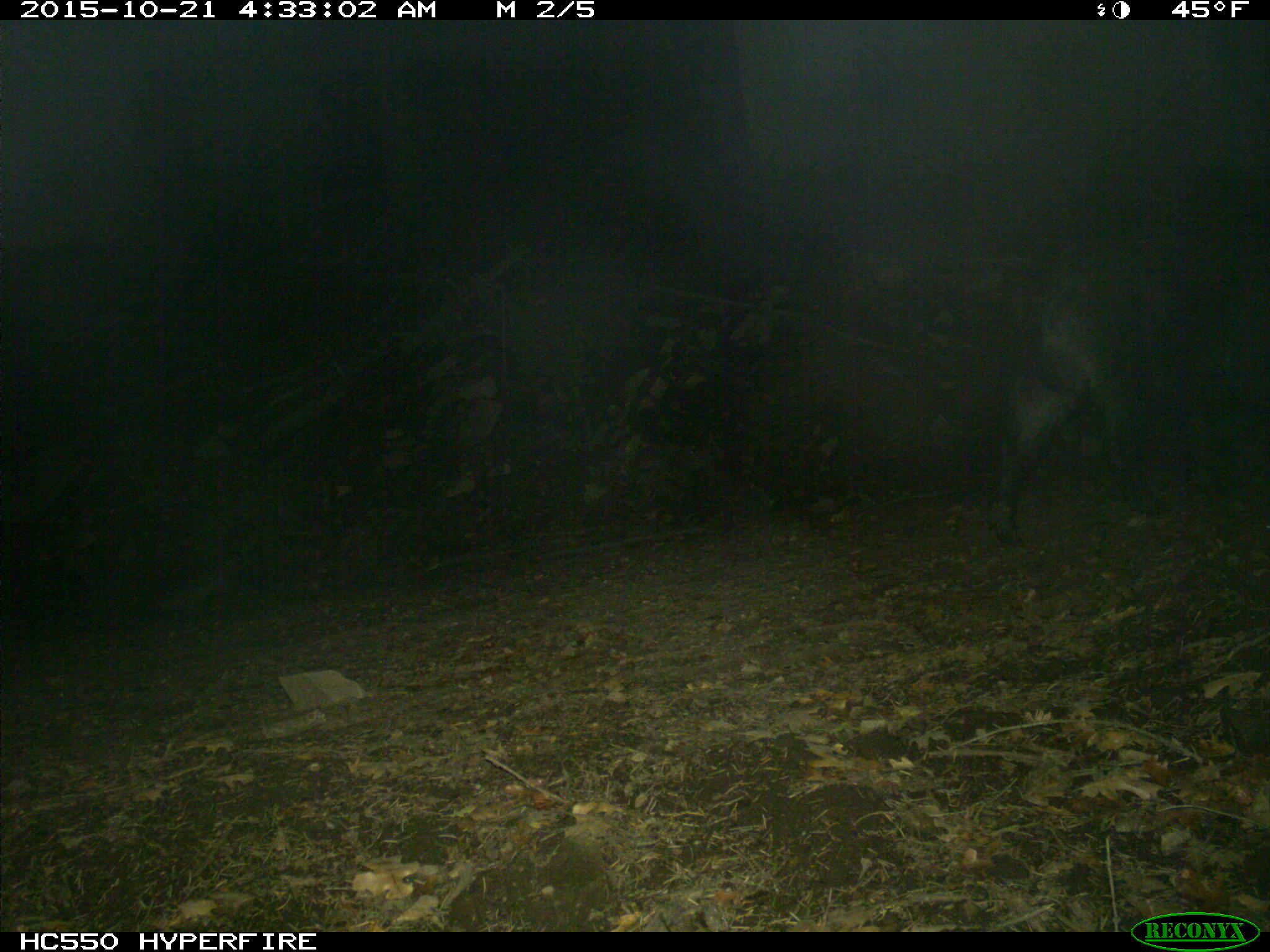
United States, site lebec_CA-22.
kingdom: Animalia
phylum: Chordata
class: Mammalia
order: Artiodactyla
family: Suidae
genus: Sus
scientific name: Sus scrofa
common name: wild boar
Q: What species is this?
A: Sus scrofa (wild boar).